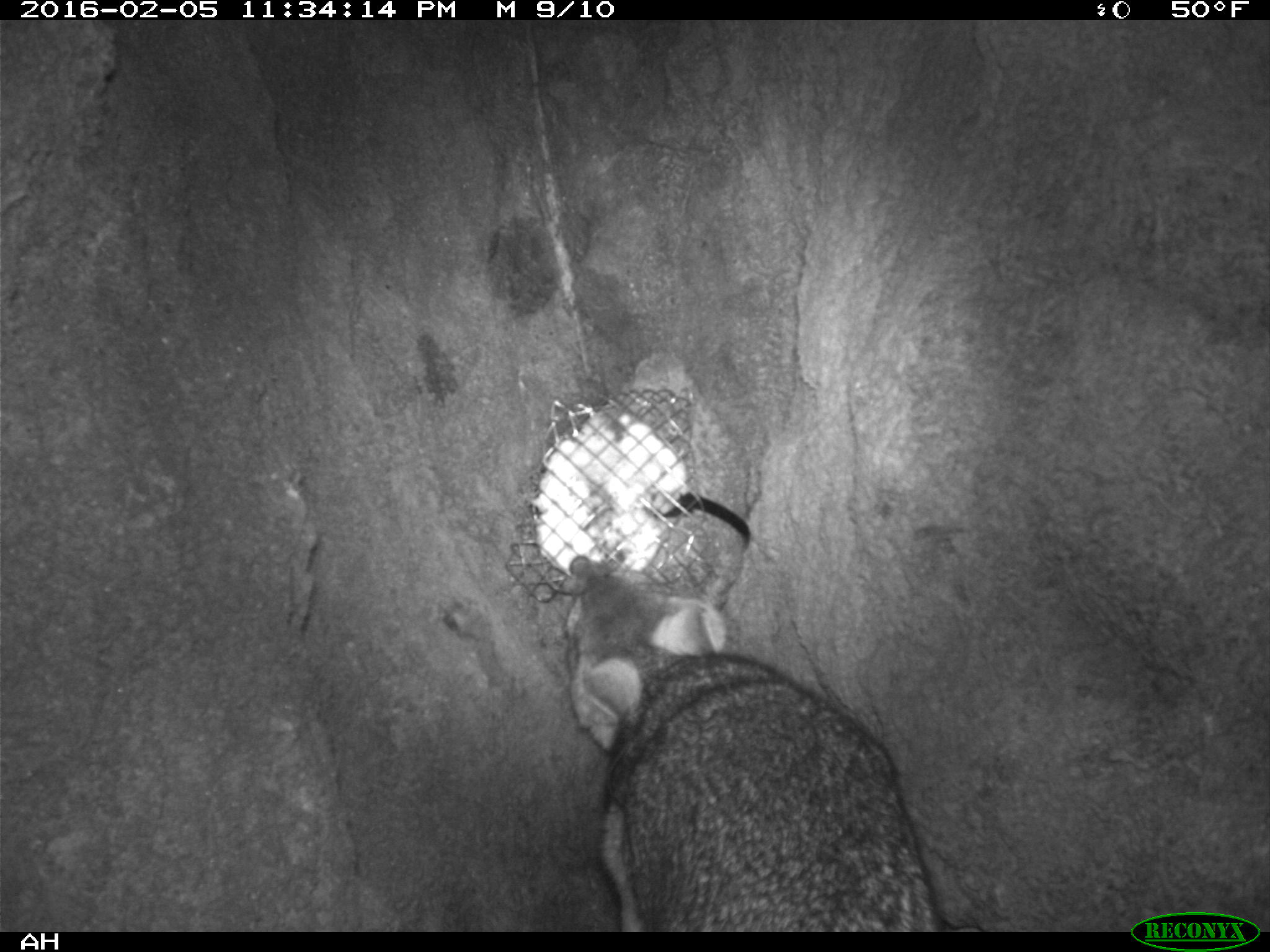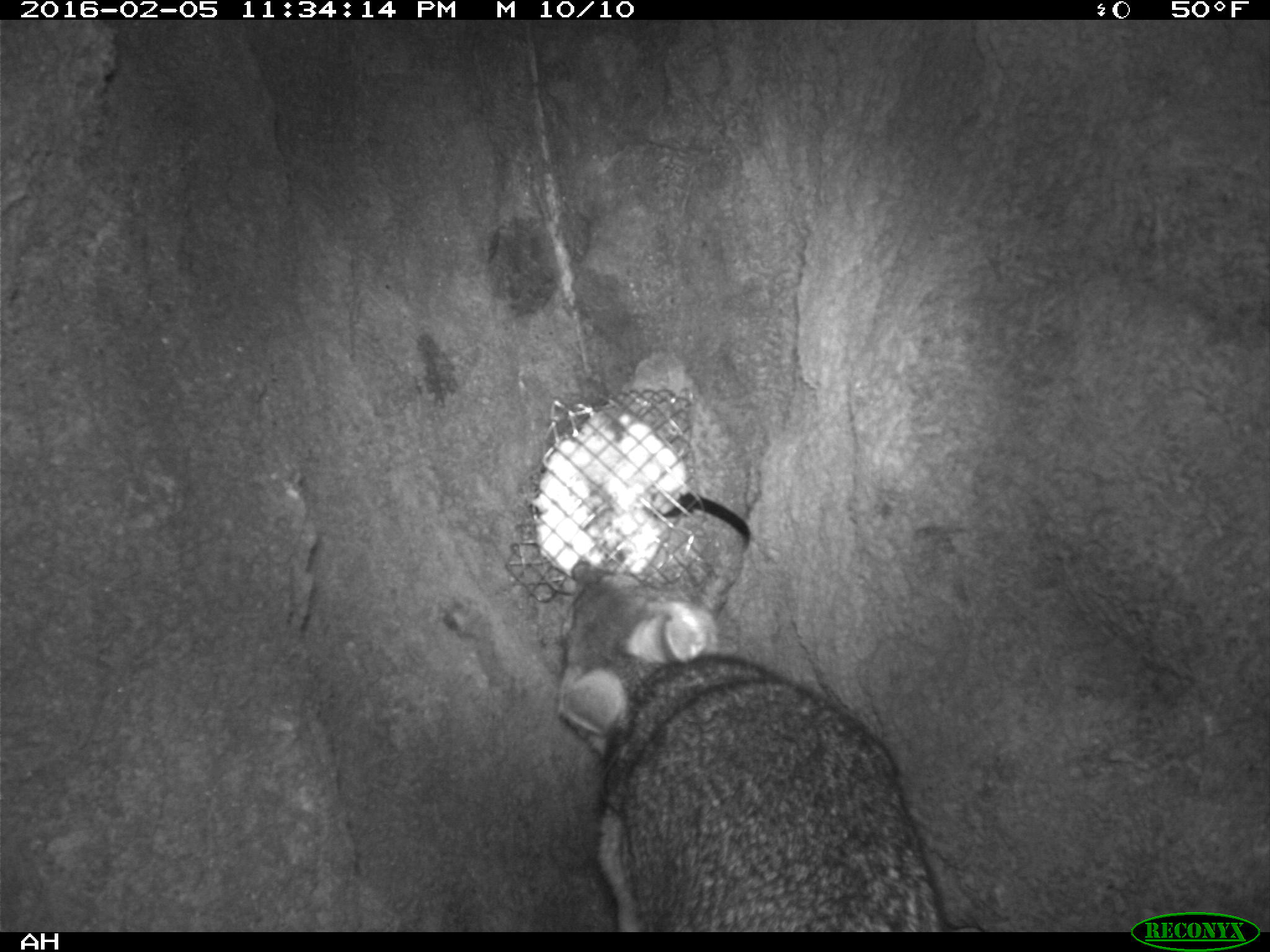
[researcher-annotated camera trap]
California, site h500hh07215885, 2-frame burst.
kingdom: Animalia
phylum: Chordata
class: Mammalia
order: Carnivora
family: Canidae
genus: Urocyon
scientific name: Urocyon littoralis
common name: island fox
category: fox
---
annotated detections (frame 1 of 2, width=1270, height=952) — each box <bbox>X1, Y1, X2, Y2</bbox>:
fox: <bbox>565, 557, 937, 933</bbox>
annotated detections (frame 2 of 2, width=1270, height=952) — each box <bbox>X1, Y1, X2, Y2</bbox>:
fox: <bbox>553, 558, 939, 931</bbox>